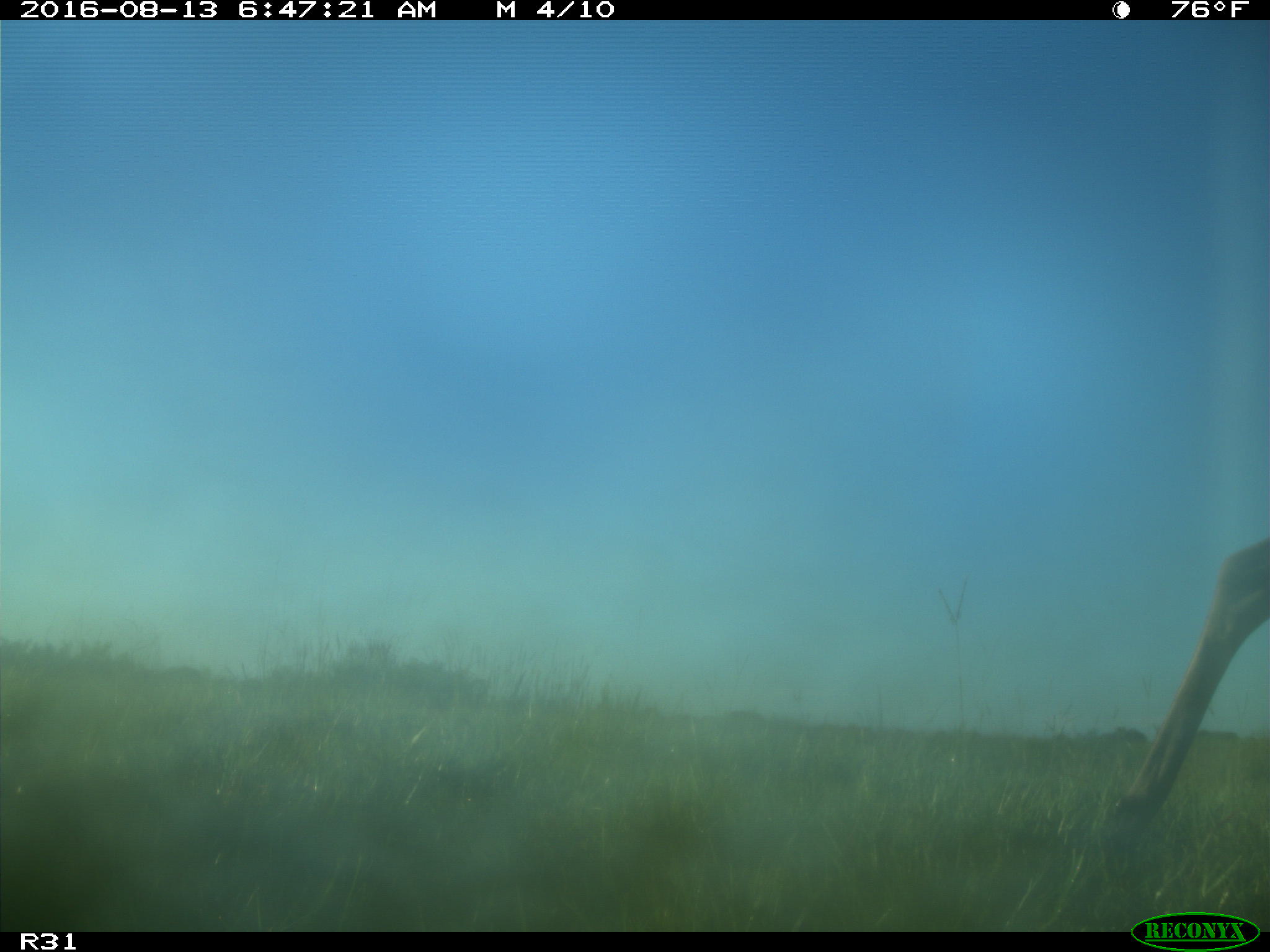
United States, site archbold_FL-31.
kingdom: Animalia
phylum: Chordata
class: Mammalia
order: Artiodactyla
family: Cervidae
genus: Odocoileus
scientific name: Odocoileus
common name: deer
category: unidentified deer